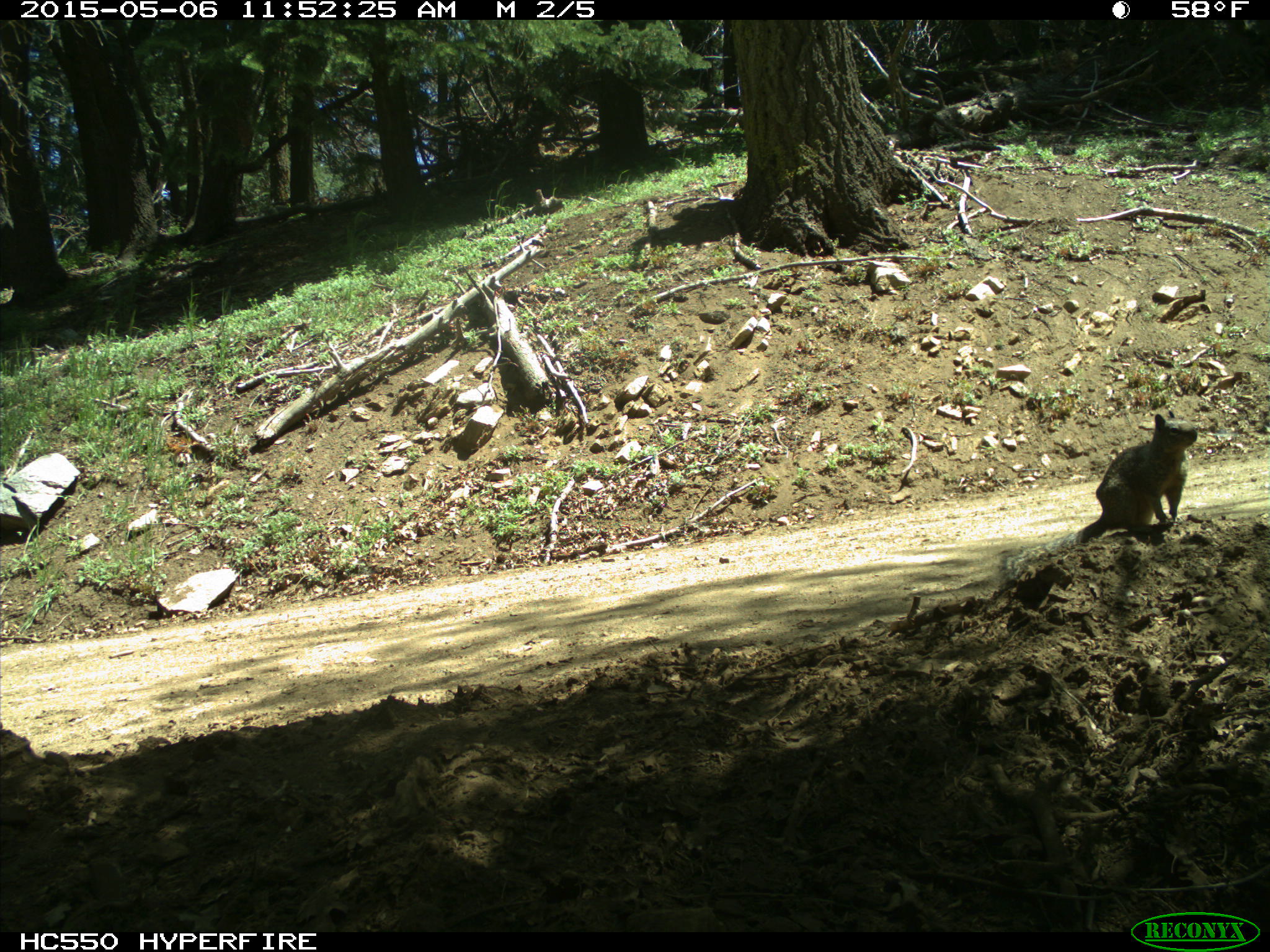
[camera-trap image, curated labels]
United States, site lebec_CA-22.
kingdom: Animalia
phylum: Chordata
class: Mammalia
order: Rodentia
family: Sciuridae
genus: Otospermophilus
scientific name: Otospermophilus beecheyi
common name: california ground squirrel